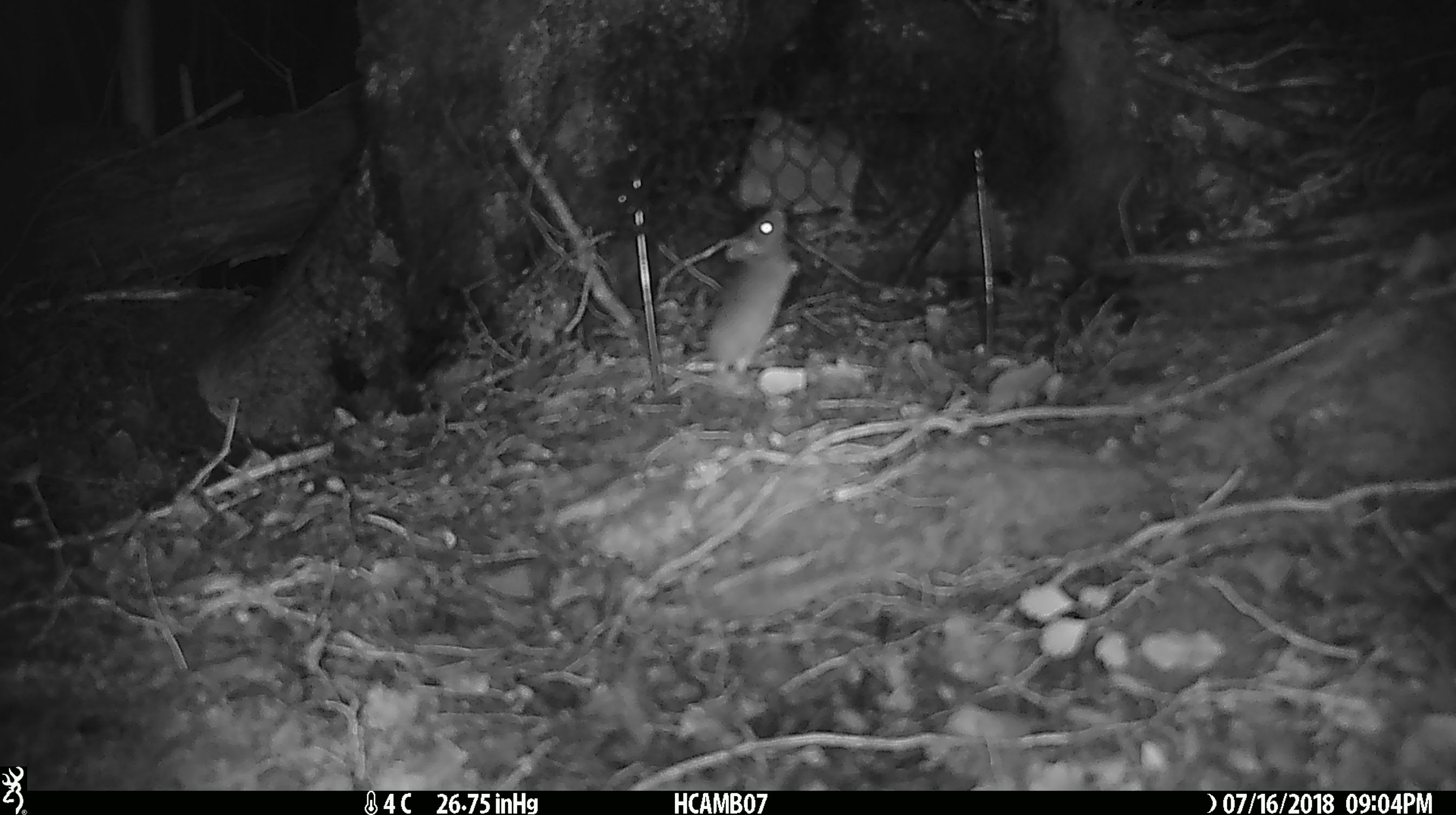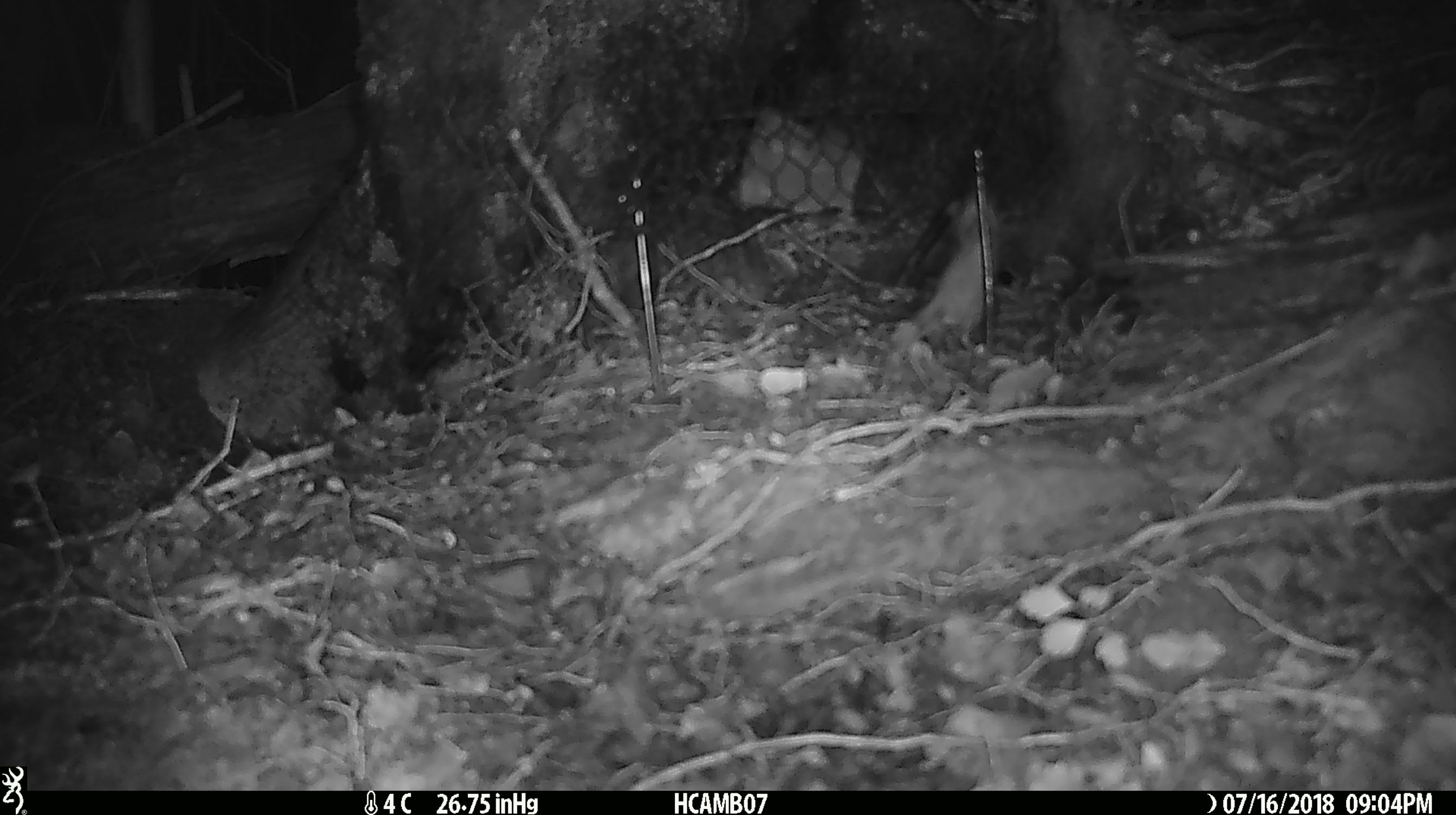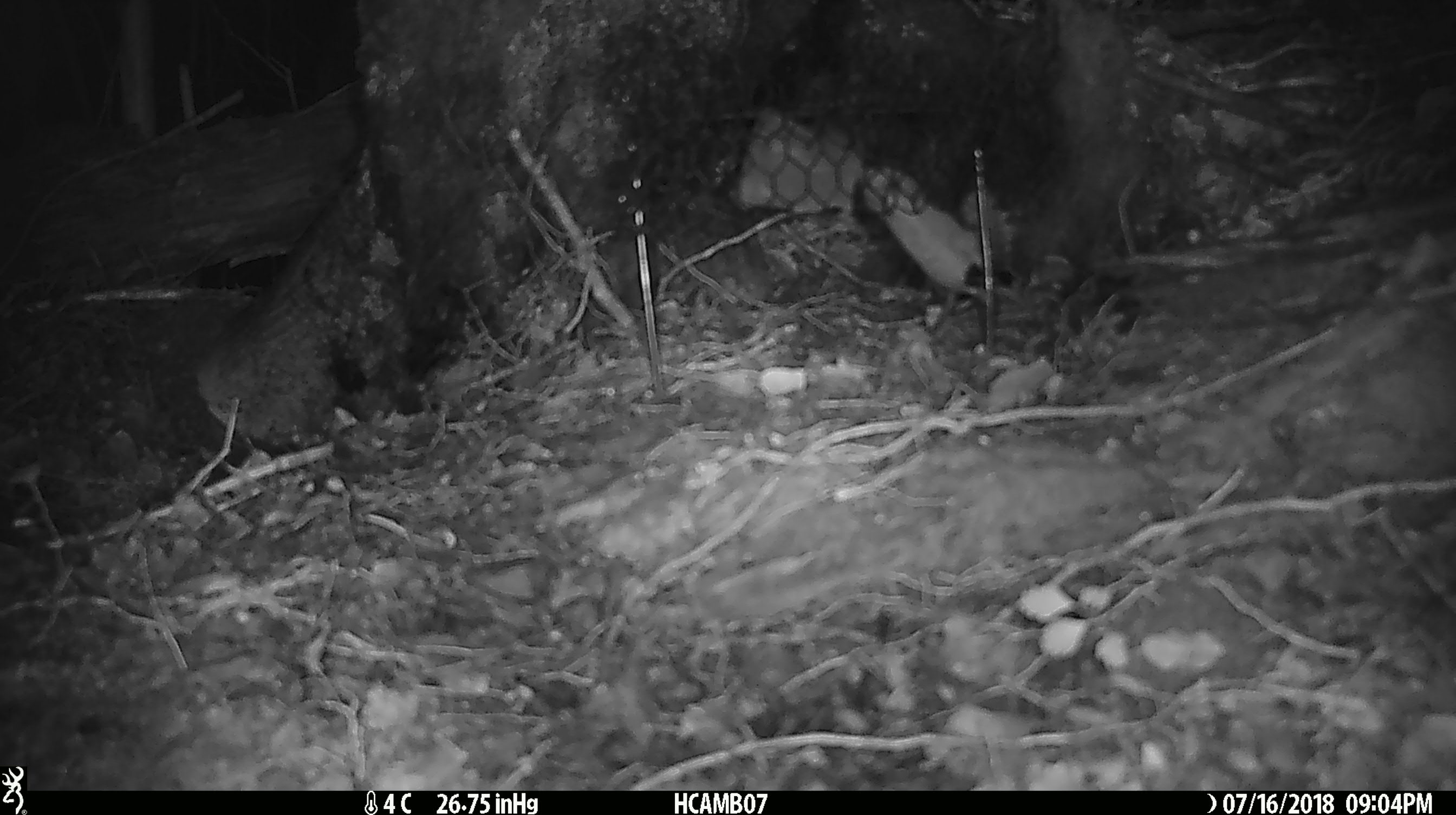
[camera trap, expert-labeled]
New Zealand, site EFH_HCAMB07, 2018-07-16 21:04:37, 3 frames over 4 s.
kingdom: Animalia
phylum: Chordata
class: Mammalia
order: Rodentia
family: Muridae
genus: Mus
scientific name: Mus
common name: mouse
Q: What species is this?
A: Mouse (Mus).